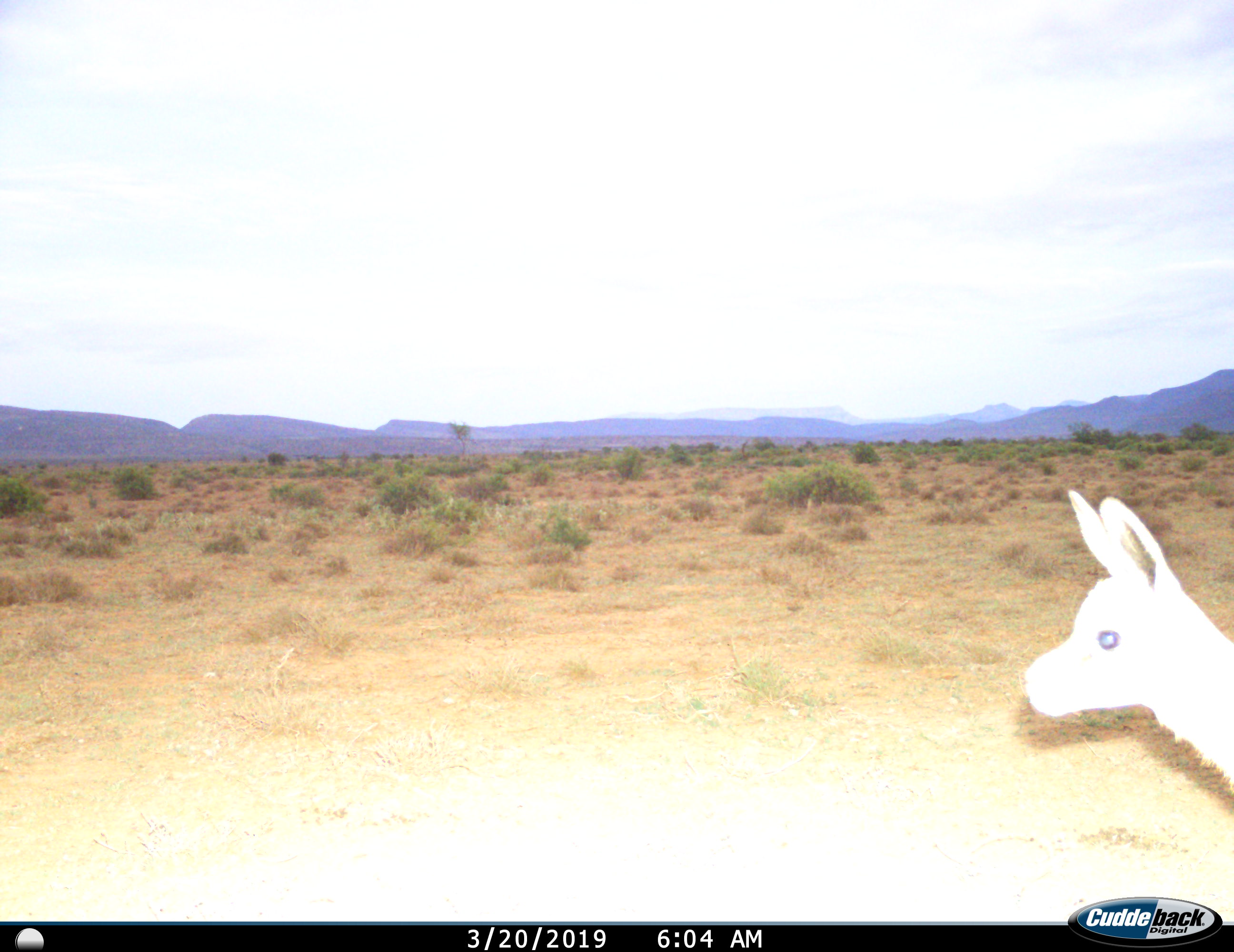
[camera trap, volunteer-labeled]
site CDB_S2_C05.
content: unidentified animal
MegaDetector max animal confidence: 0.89